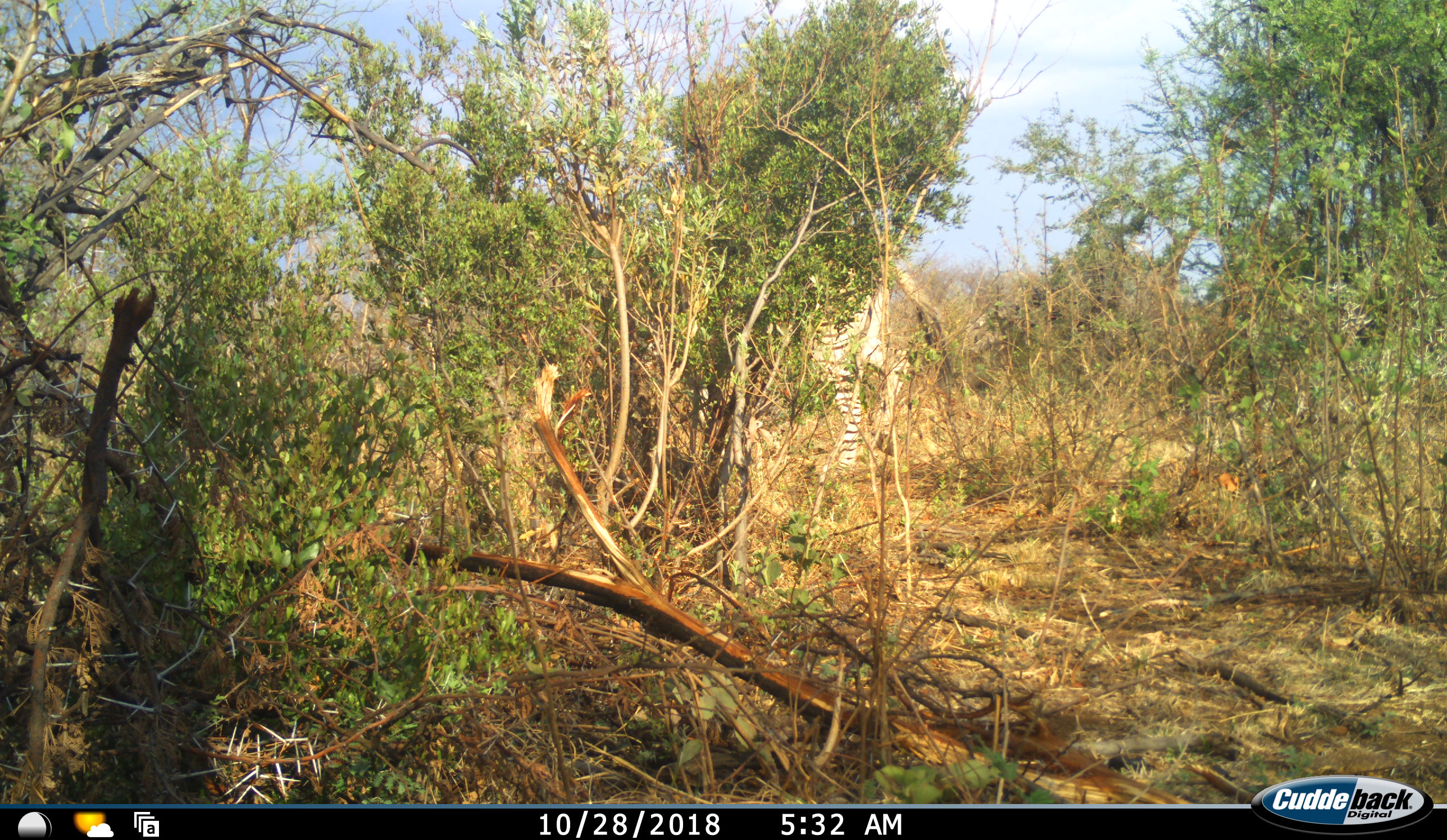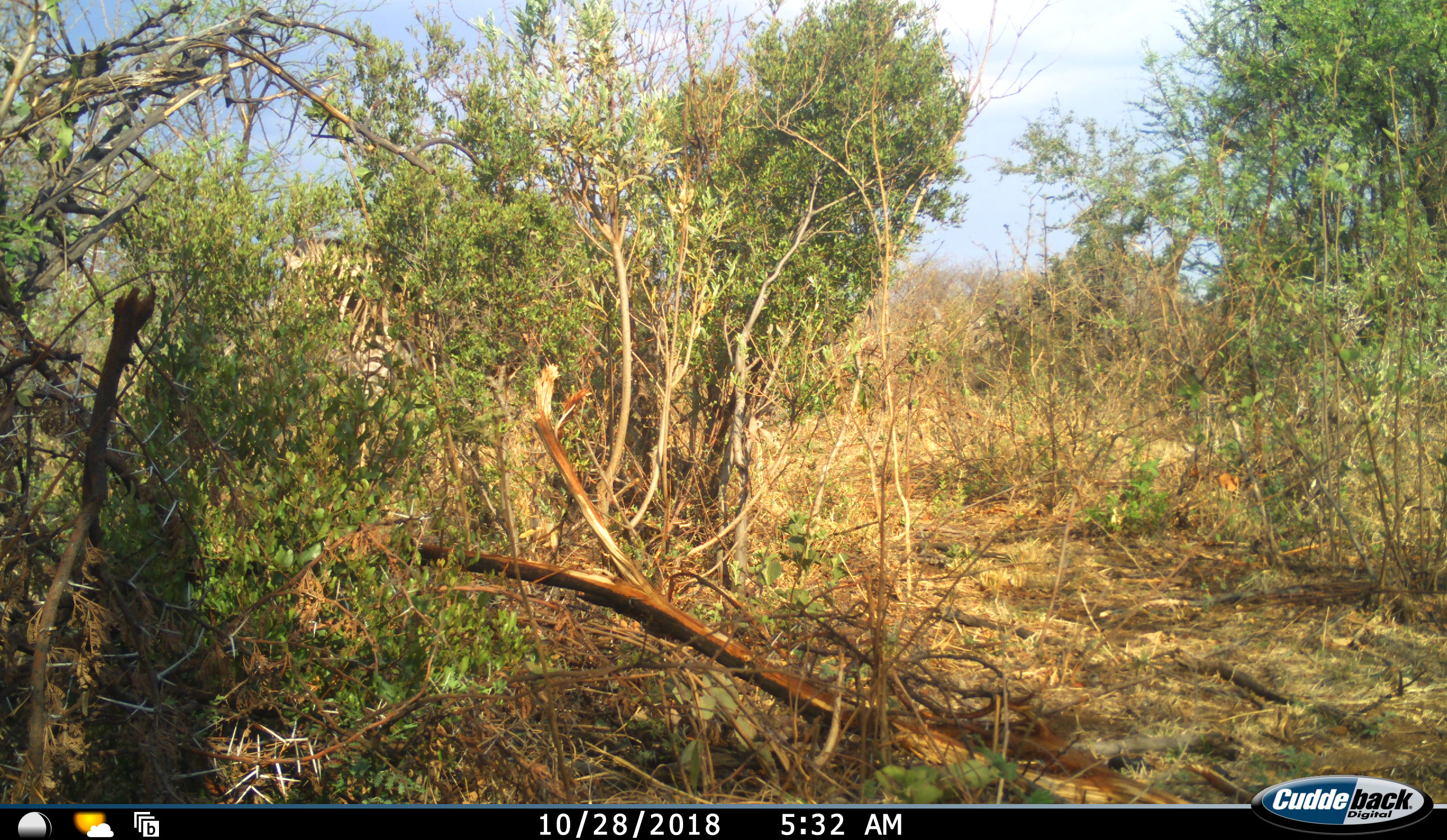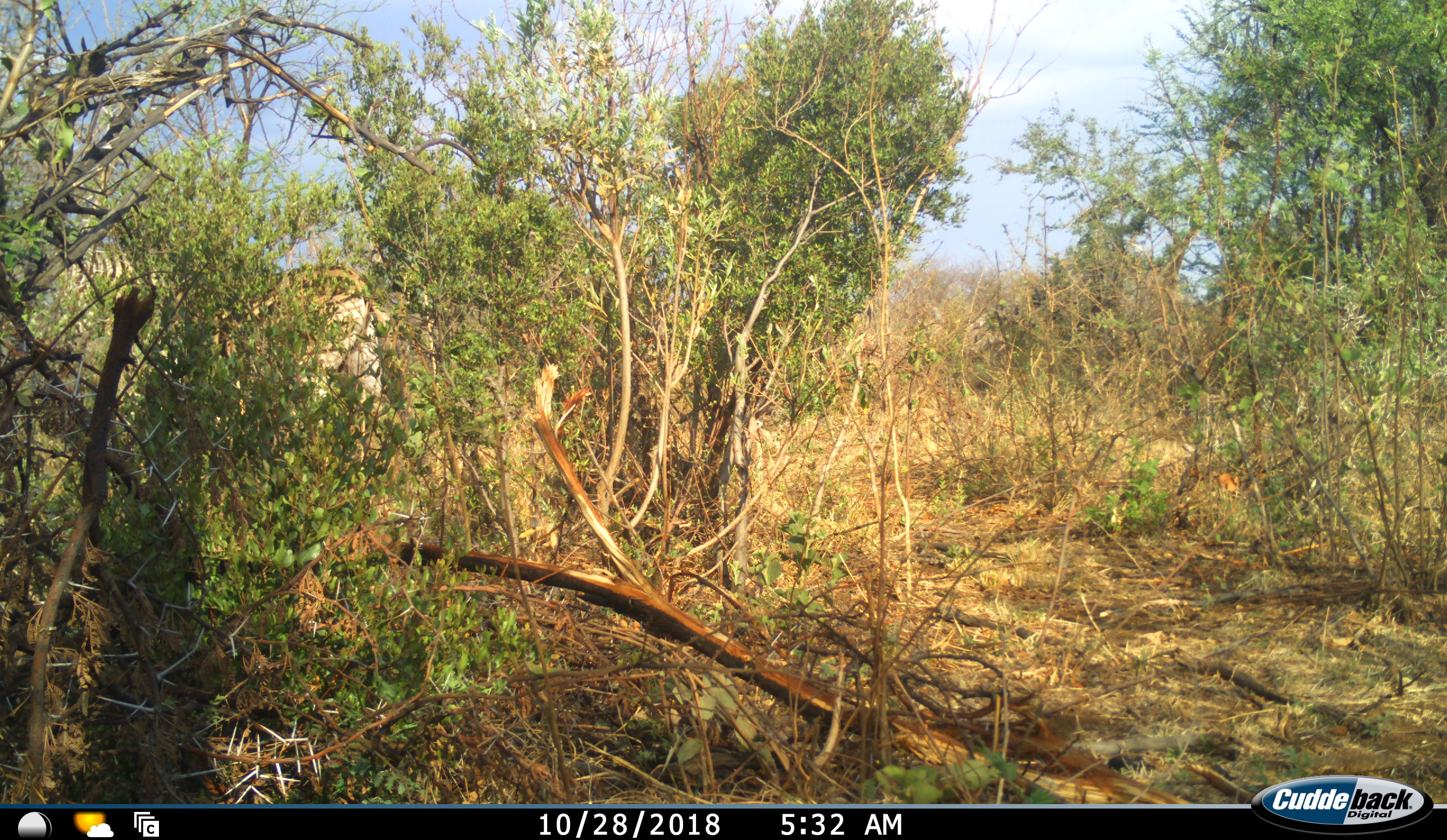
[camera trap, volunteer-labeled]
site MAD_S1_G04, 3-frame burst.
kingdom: Animalia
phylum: Chordata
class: Mammalia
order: Perissodactyla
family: Equidae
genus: Equus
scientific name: Equus quagga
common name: plains zebra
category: zebraplains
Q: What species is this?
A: Zebraplains (plains zebra) (Equus quagga).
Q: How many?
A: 1.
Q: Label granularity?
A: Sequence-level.